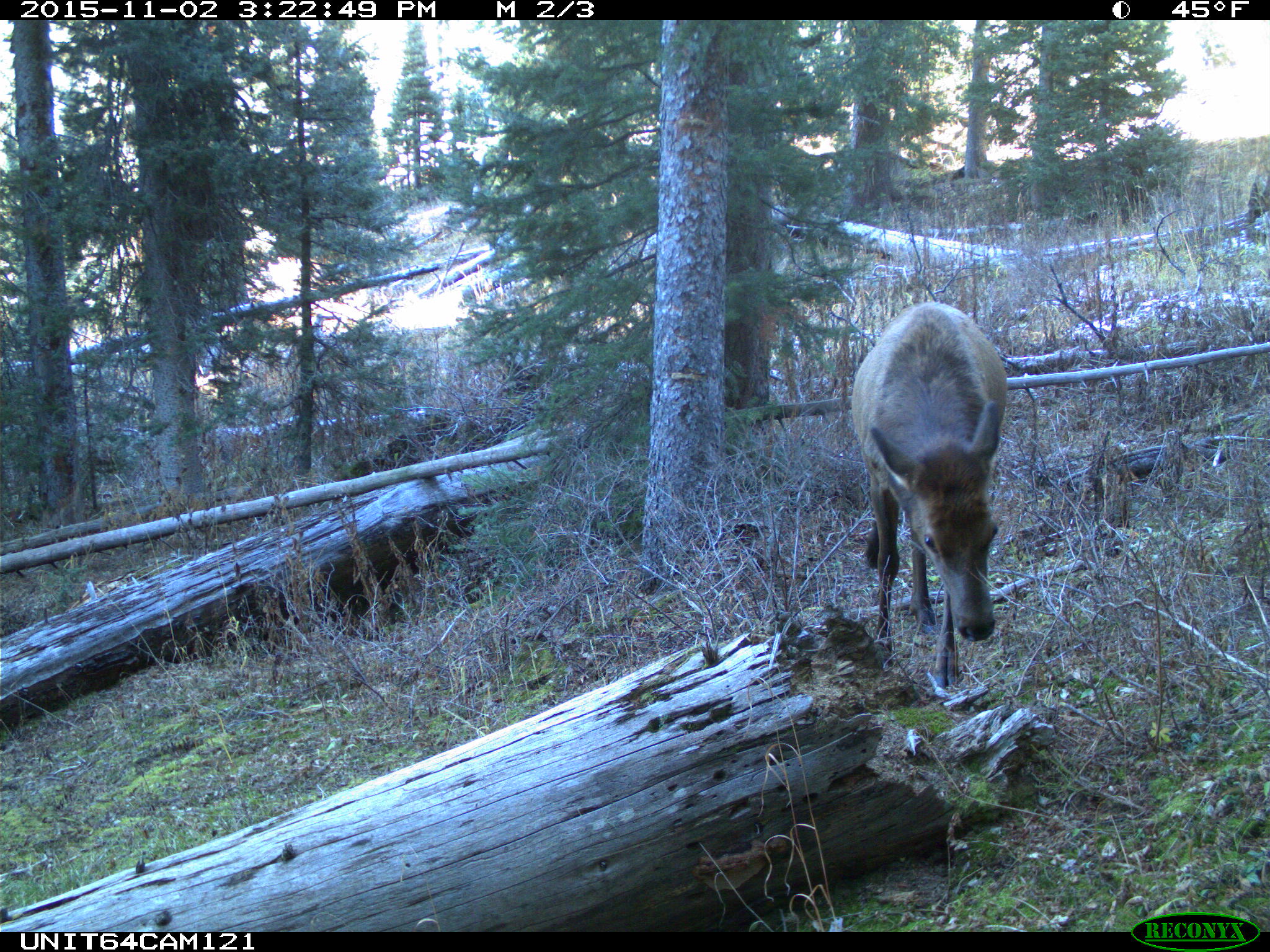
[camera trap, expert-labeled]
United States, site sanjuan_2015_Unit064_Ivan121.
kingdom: Animalia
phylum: Chordata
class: Mammalia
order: Artiodactyla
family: Cervidae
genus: Cervus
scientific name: Cervus elaphus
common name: red deer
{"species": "Cervus elaphus (red deer)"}